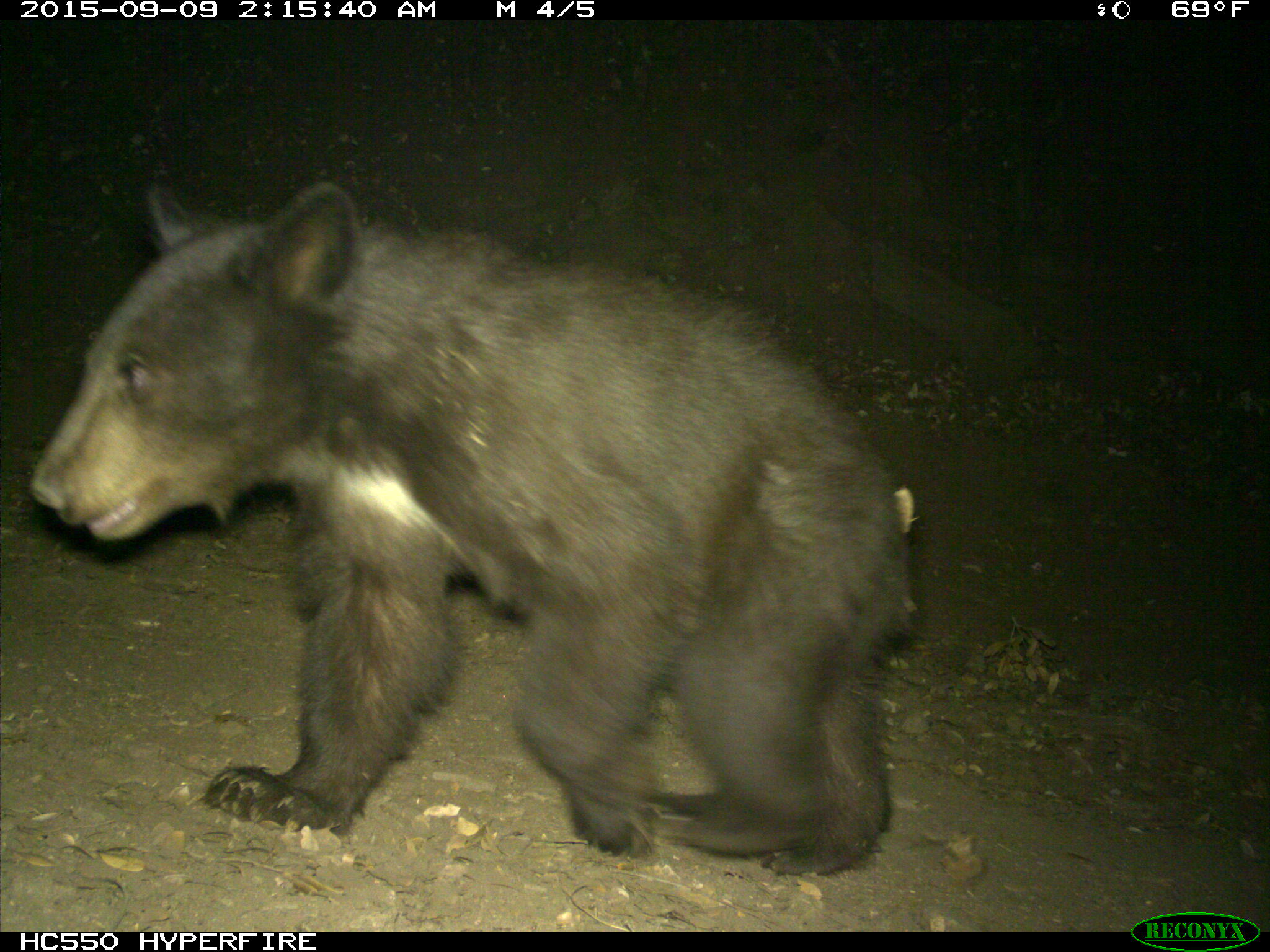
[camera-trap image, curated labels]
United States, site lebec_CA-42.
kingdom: Animalia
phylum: Chordata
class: Mammalia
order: Carnivora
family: Ursidae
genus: Ursus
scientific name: Ursus americanus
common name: american black bear